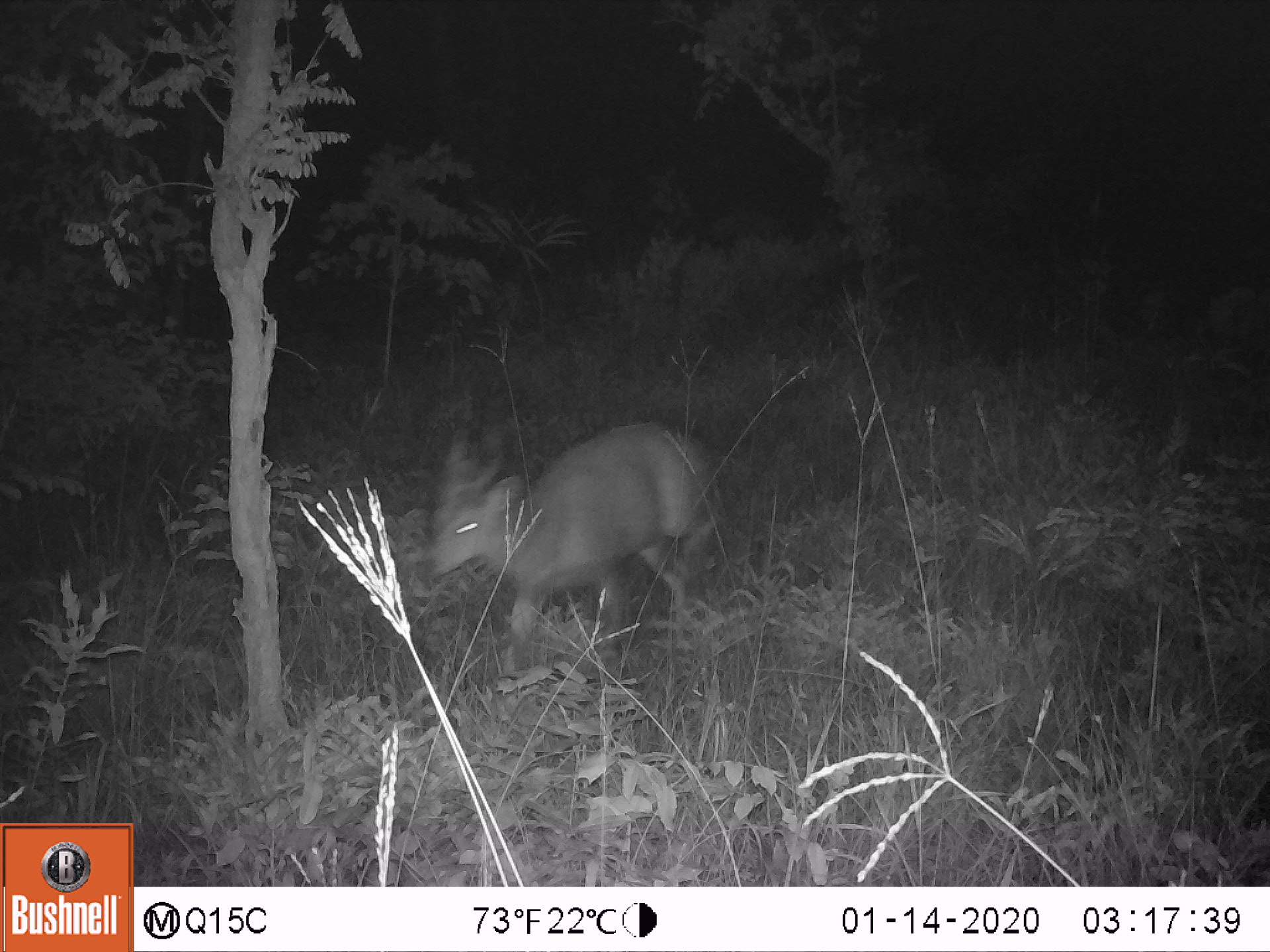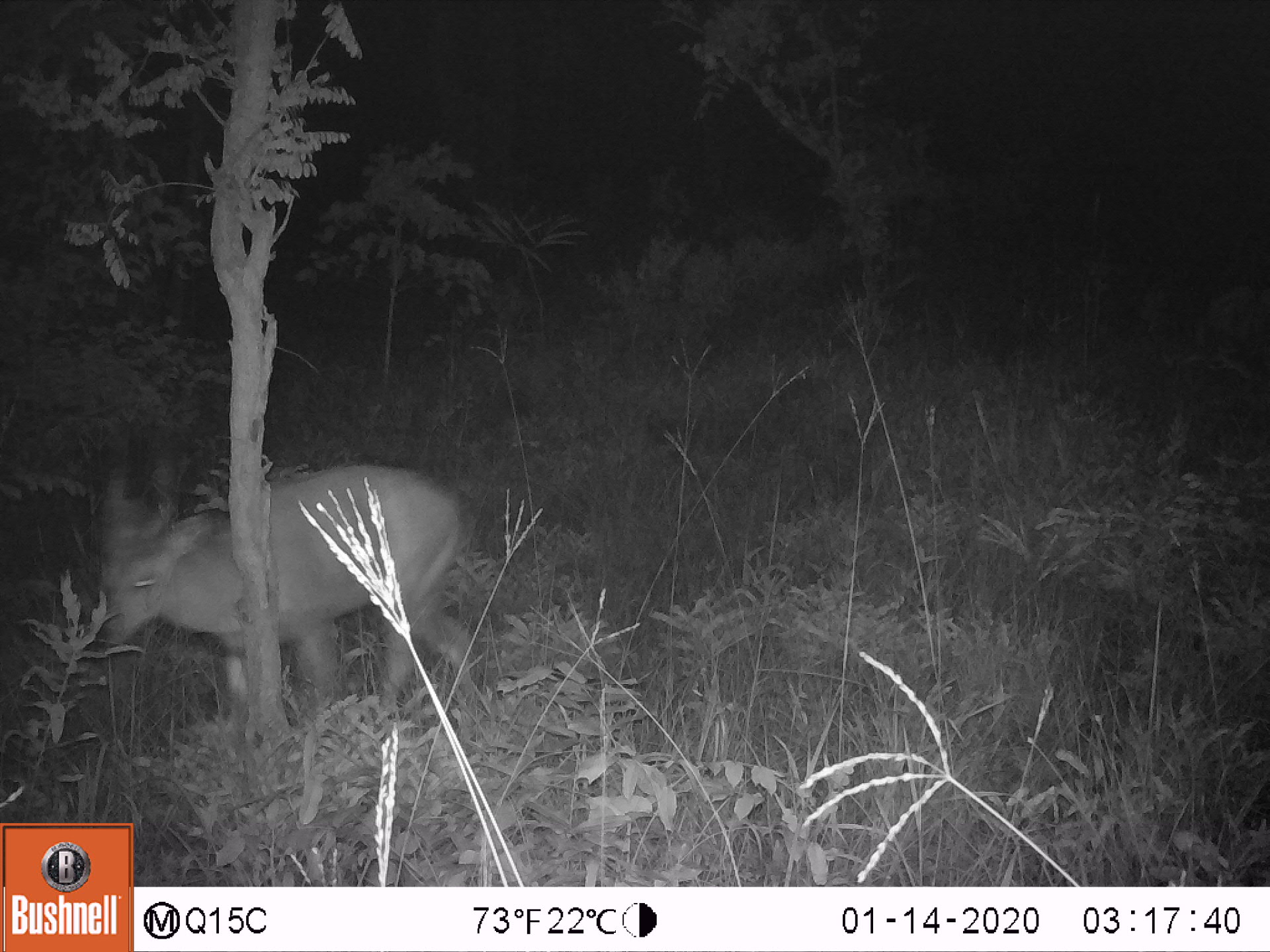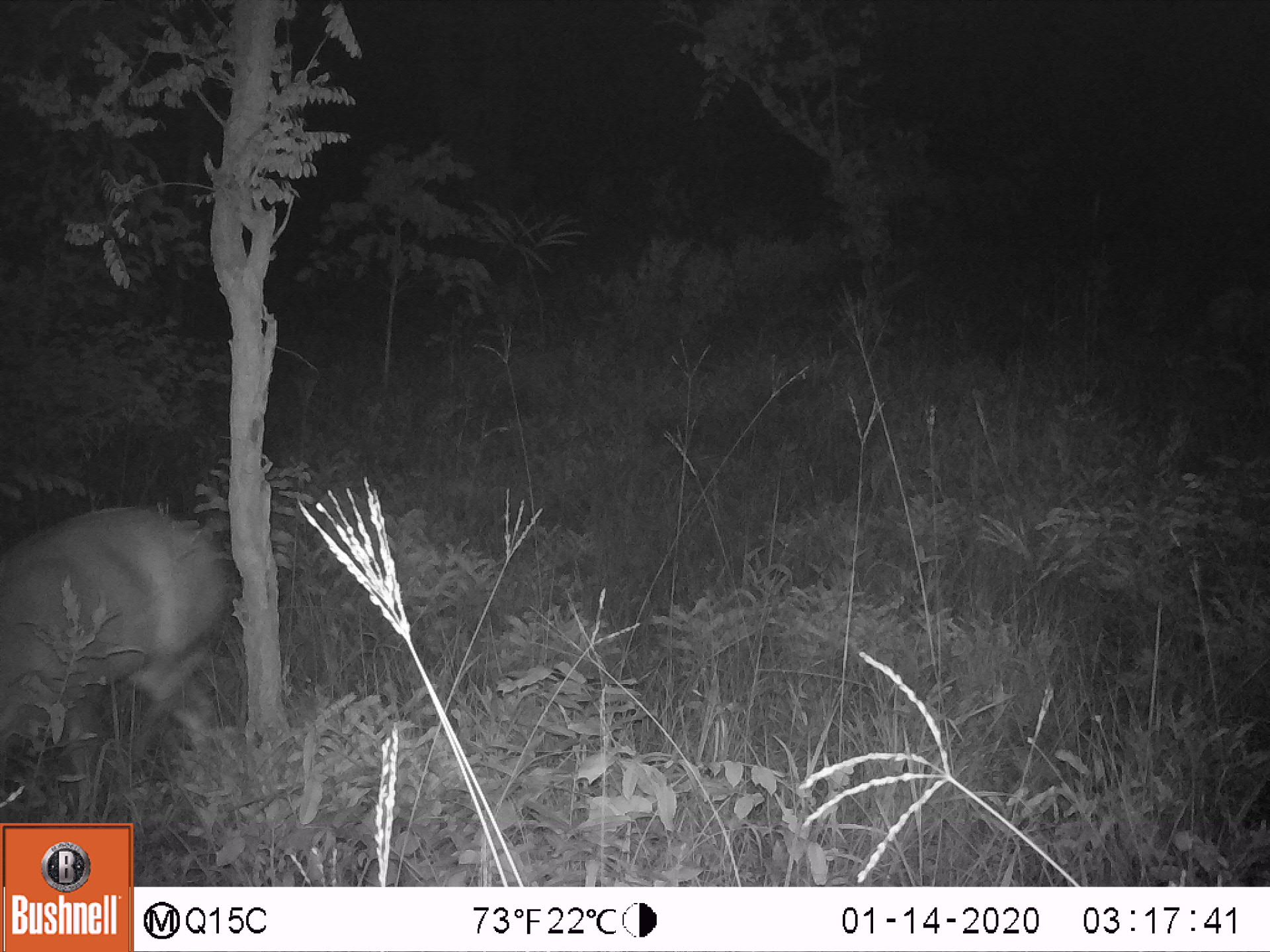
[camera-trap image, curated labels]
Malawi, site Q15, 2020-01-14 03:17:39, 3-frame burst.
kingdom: Animalia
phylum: Chordata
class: Mammalia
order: Artiodactyla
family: Bovidae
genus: Tragelaphus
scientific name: Tragelaphus sylvaticus sylvaticus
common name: cape bushbuck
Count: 1.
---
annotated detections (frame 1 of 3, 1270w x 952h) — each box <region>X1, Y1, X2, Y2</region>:
cape bushbuck: <region>434, 400, 727, 666</region>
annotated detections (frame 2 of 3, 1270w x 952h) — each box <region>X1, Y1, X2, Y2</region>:
cape bushbuck: <region>92, 448, 484, 698</region>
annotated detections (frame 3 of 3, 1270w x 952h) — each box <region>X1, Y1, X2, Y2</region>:
cape bushbuck: <region>3, 498, 233, 749</region>